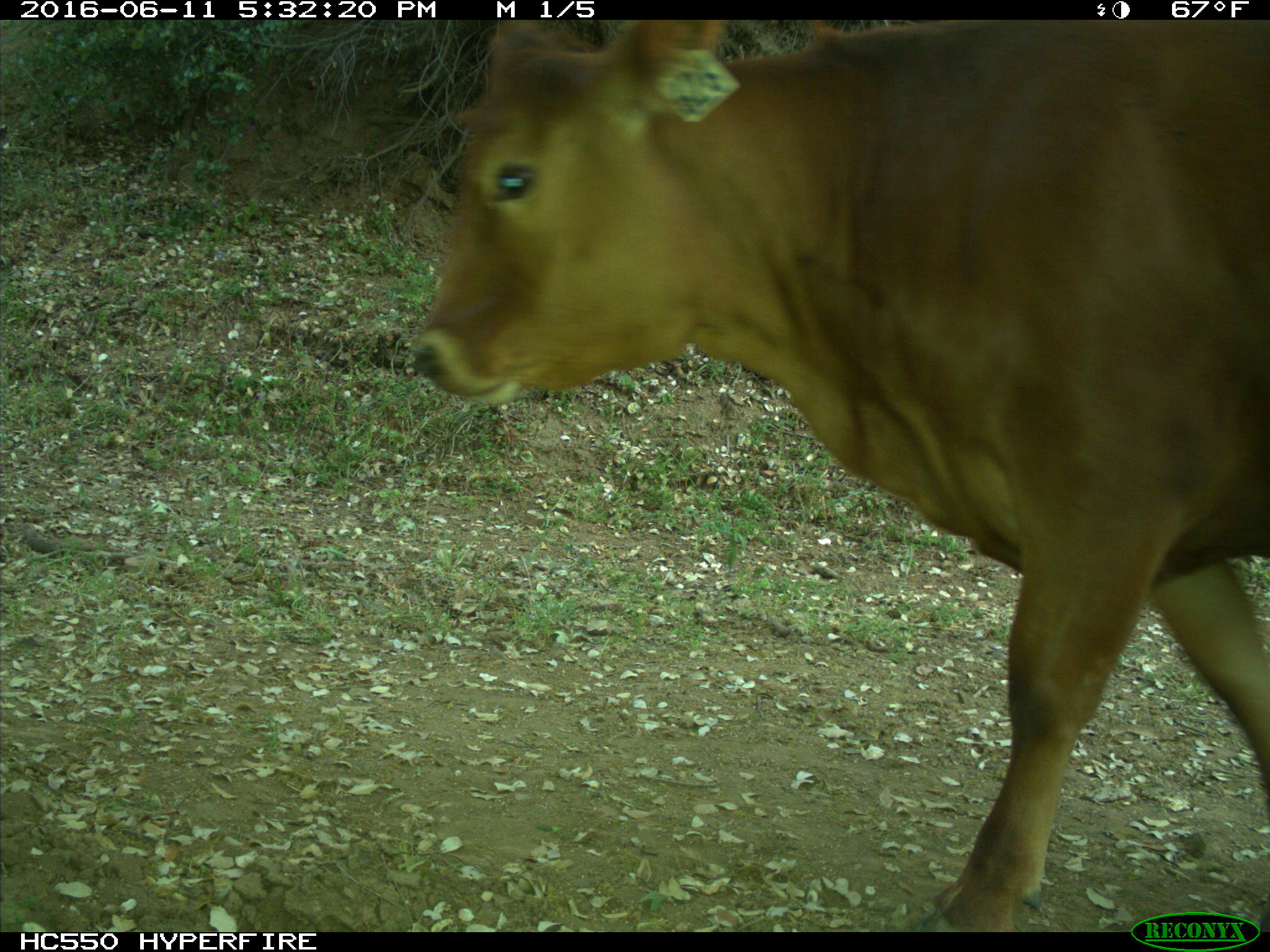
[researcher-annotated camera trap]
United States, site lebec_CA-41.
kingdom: Animalia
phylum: Chordata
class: Mammalia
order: Artiodactyla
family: Bovidae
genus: Bos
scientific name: Bos taurus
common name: domestic cow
Bos taurus (domestic cow).